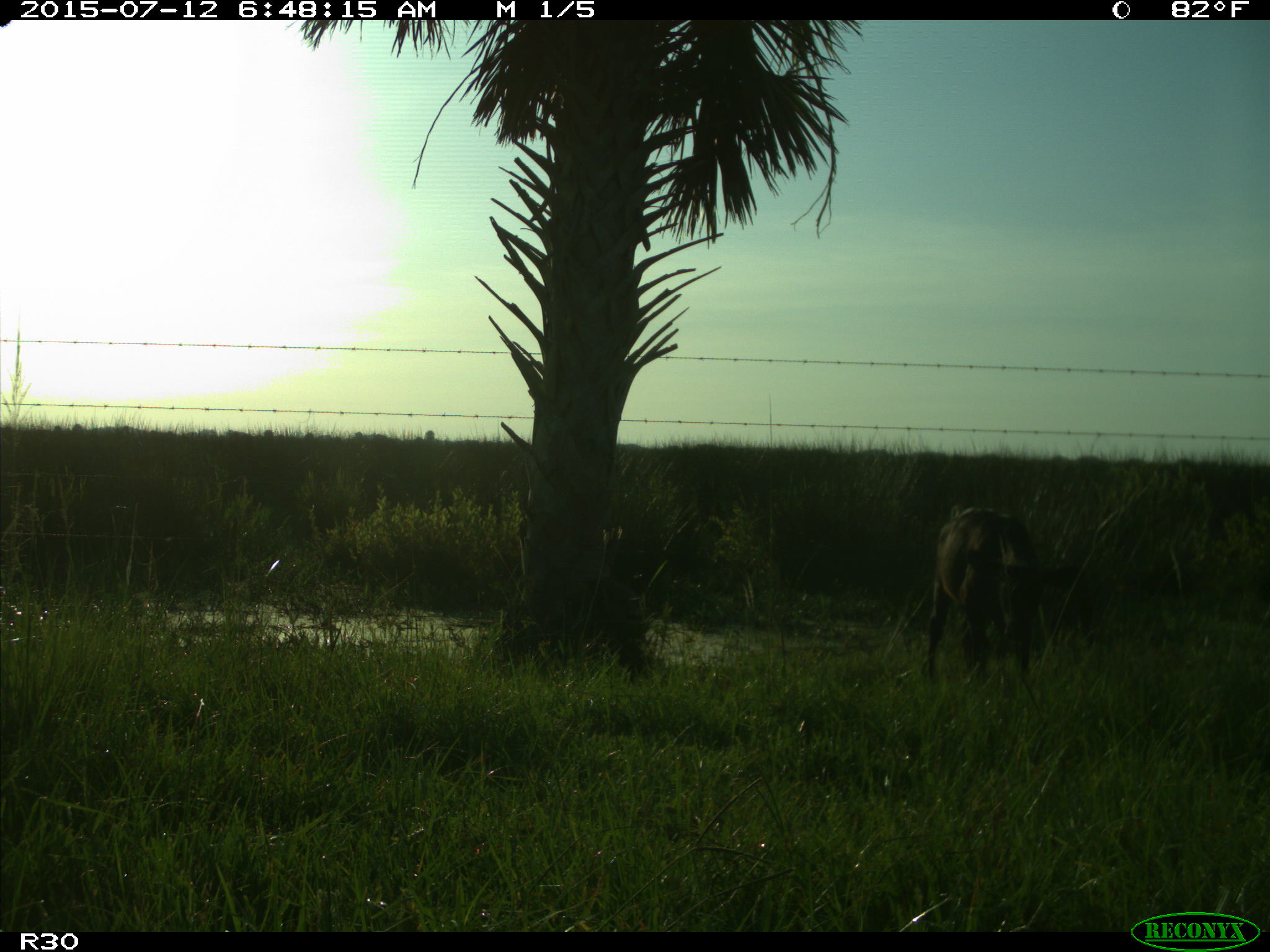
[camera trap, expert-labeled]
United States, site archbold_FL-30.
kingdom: Animalia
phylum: Chordata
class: Mammalia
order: Artiodactyla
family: Bovidae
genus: Bos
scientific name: Bos taurus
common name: domestic cow